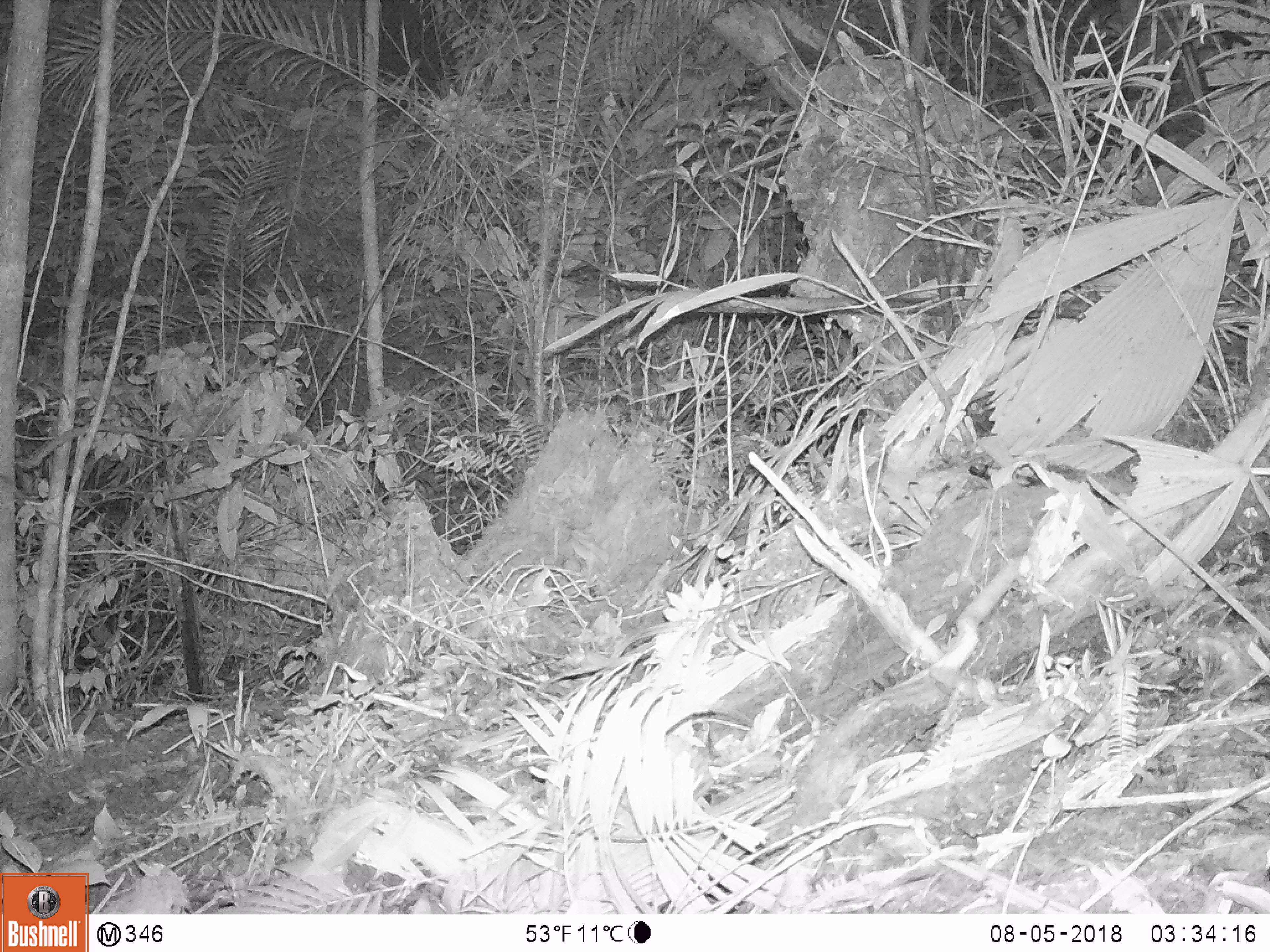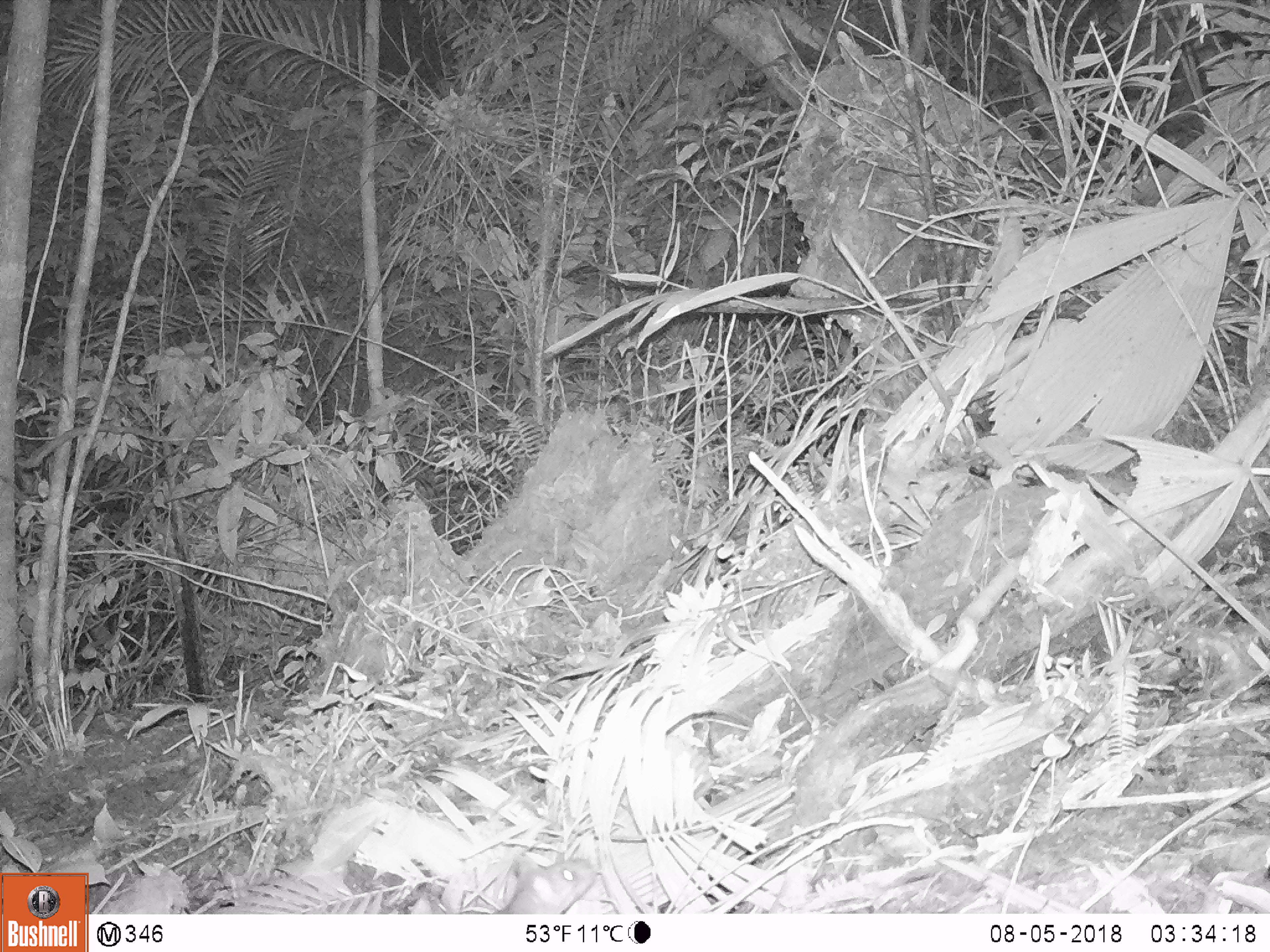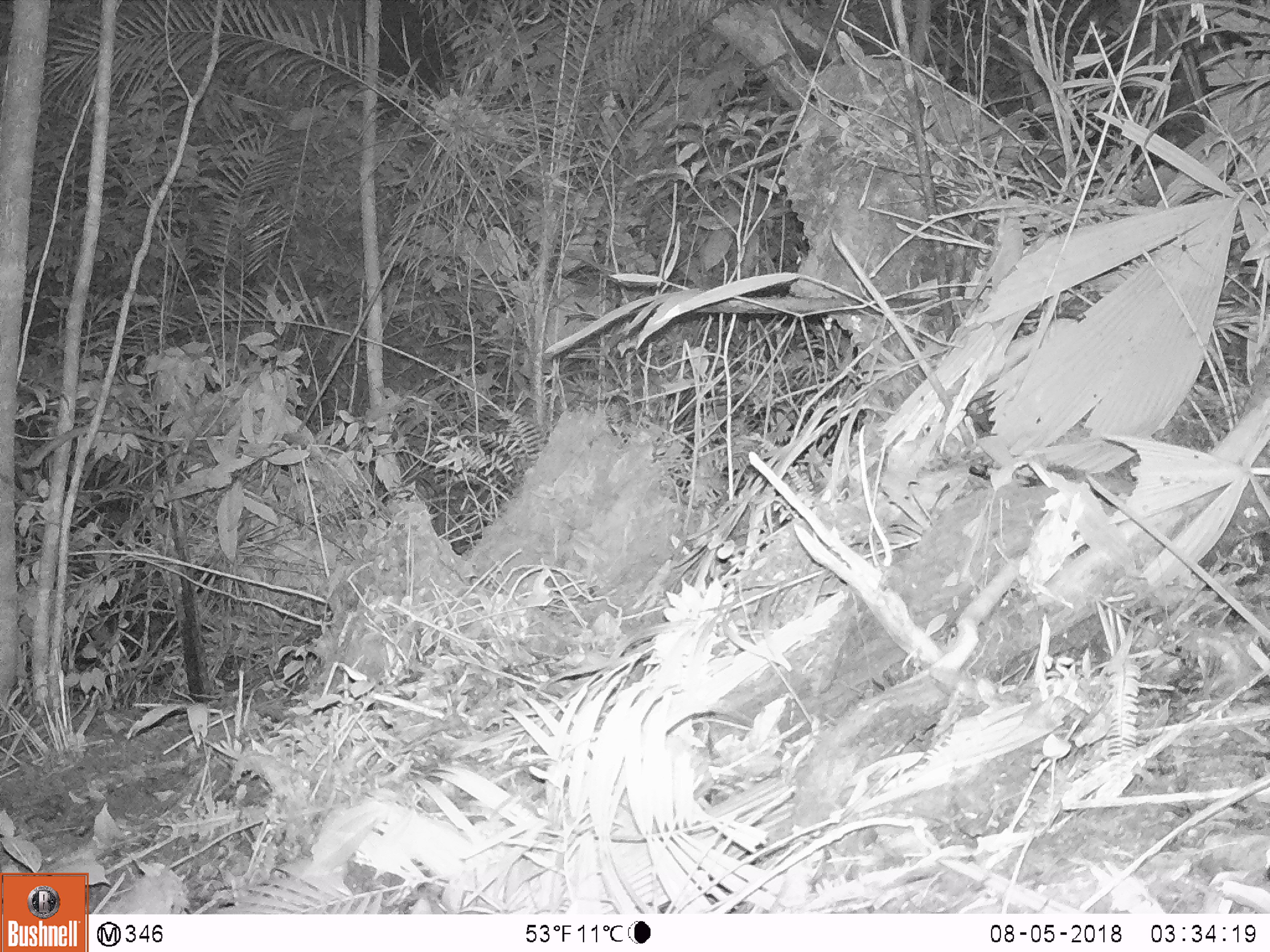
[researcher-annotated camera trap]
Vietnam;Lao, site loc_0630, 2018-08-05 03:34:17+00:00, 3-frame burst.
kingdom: Animalia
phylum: Chordata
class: Mammalia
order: Rodentia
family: Muridae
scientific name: Muridae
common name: old-world mice and rats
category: unidentified murid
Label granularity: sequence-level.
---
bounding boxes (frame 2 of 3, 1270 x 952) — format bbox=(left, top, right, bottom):
unidentified murid: bbox=(492, 850, 602, 919)